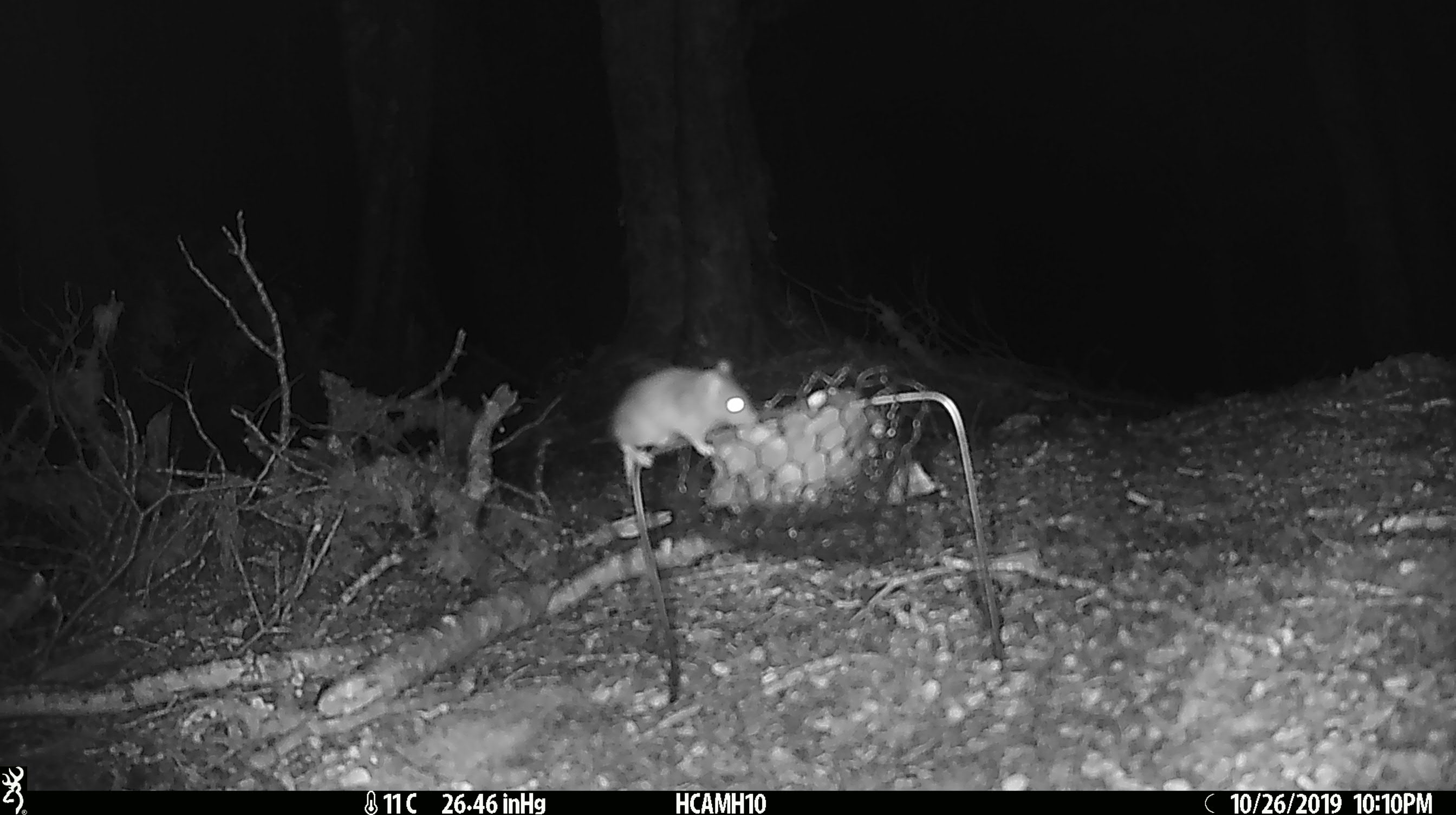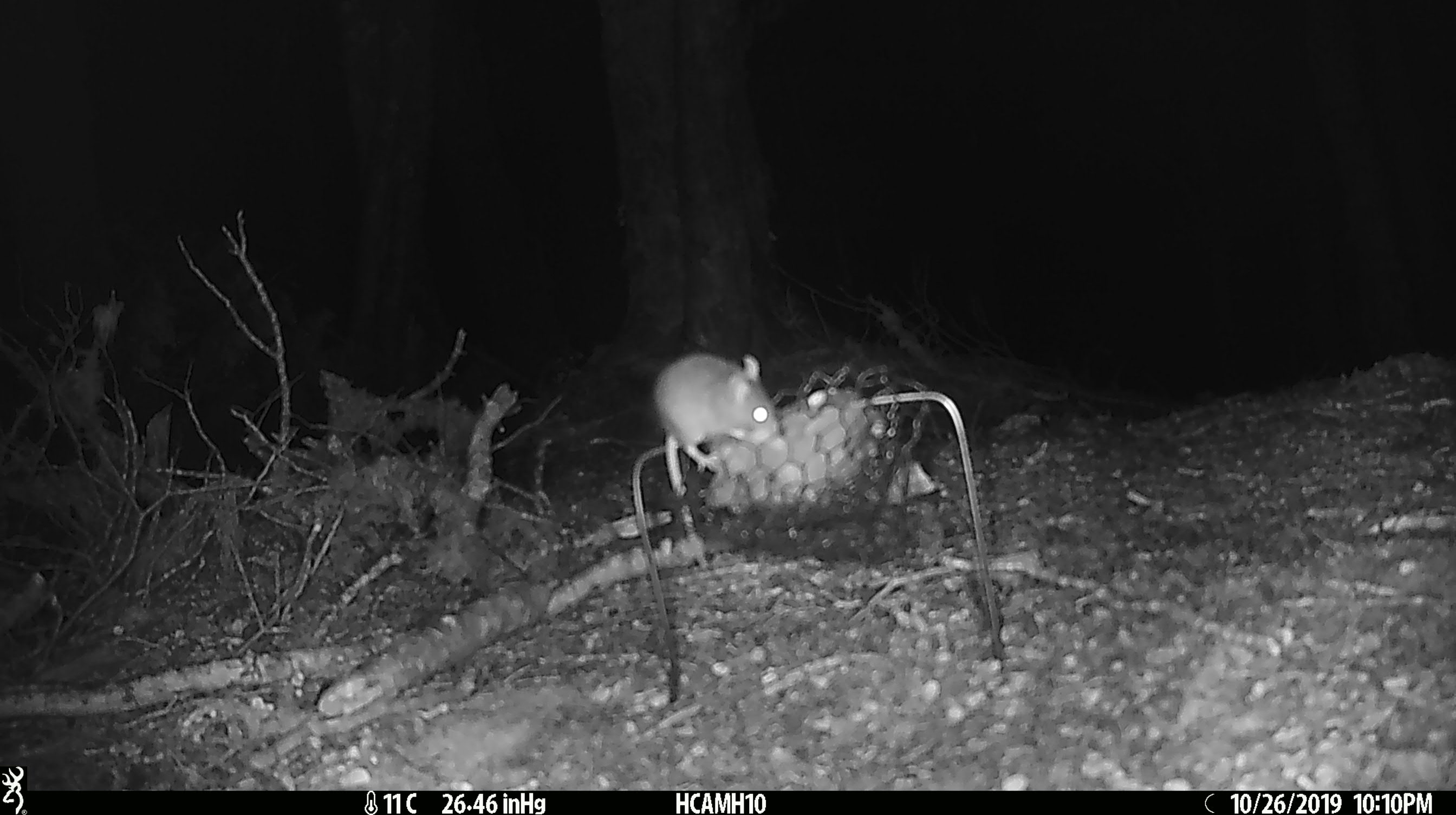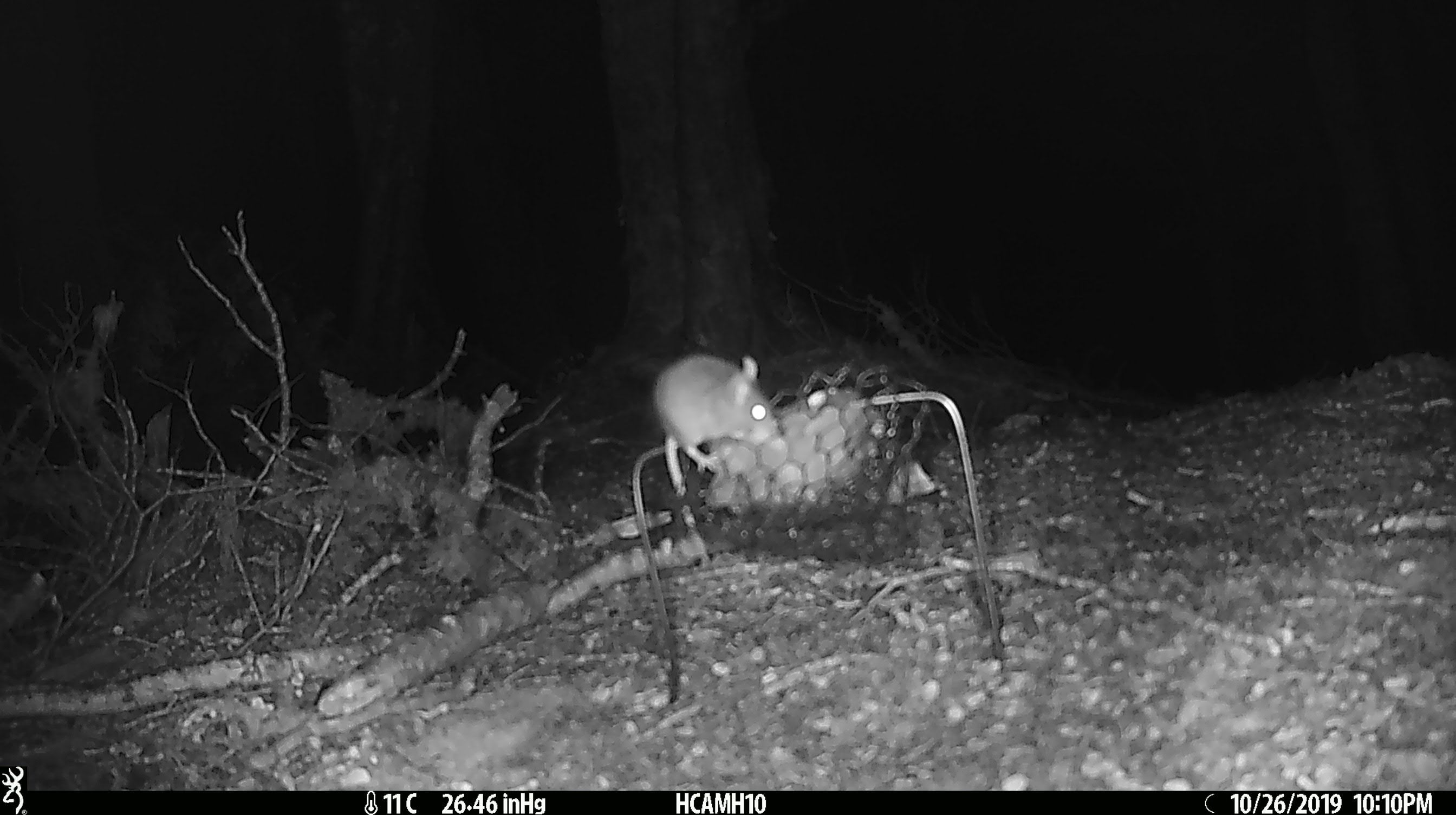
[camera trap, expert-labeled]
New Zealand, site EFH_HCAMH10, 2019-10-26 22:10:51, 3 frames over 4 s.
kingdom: Animalia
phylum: Chordata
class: Mammalia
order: Rodentia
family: Muridae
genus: Mus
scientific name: Mus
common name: mouse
Mouse (Mus).